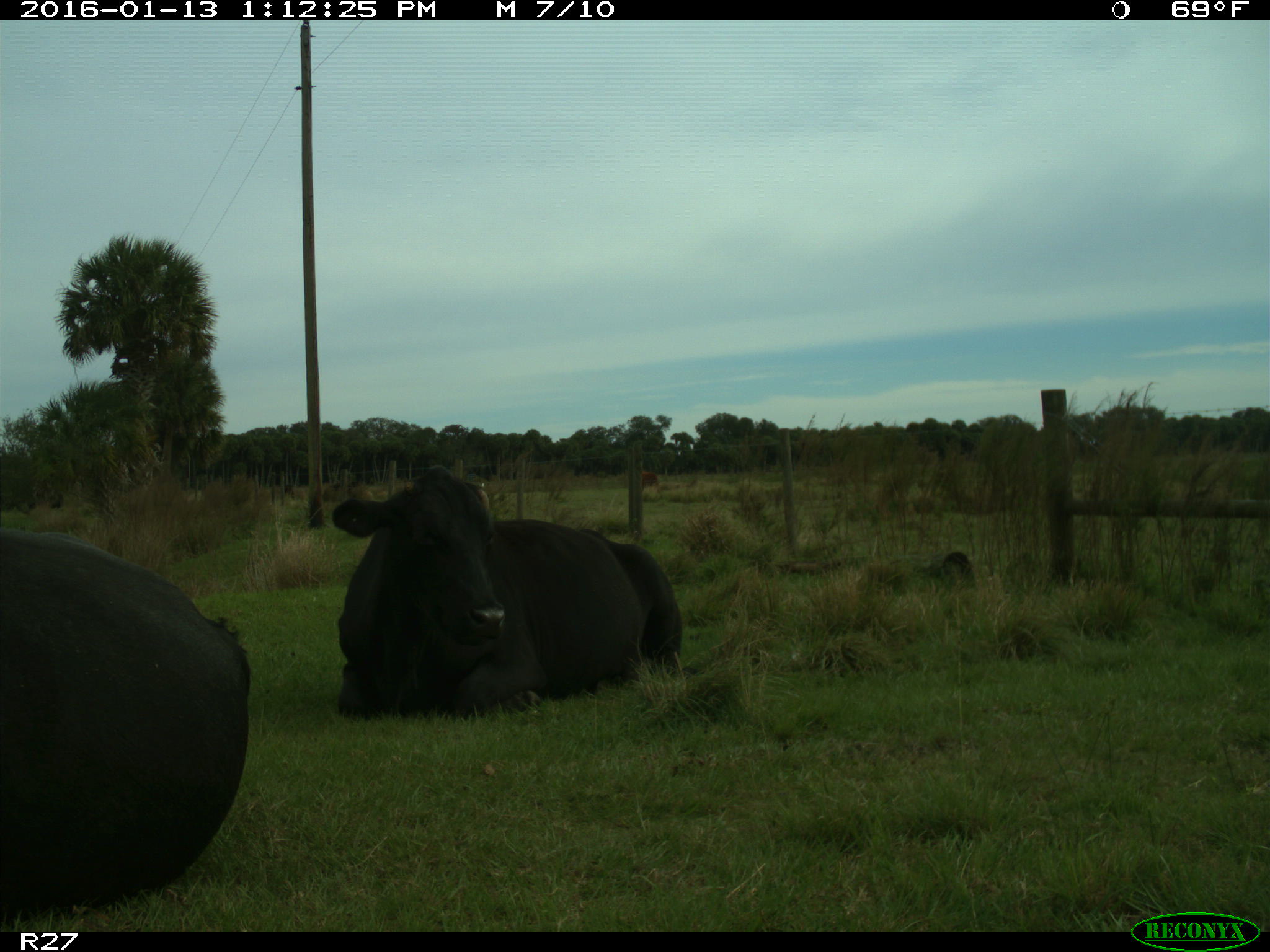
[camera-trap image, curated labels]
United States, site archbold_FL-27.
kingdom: Animalia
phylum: Chordata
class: Mammalia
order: Artiodactyla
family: Bovidae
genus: Bos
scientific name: Bos taurus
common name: domestic cow